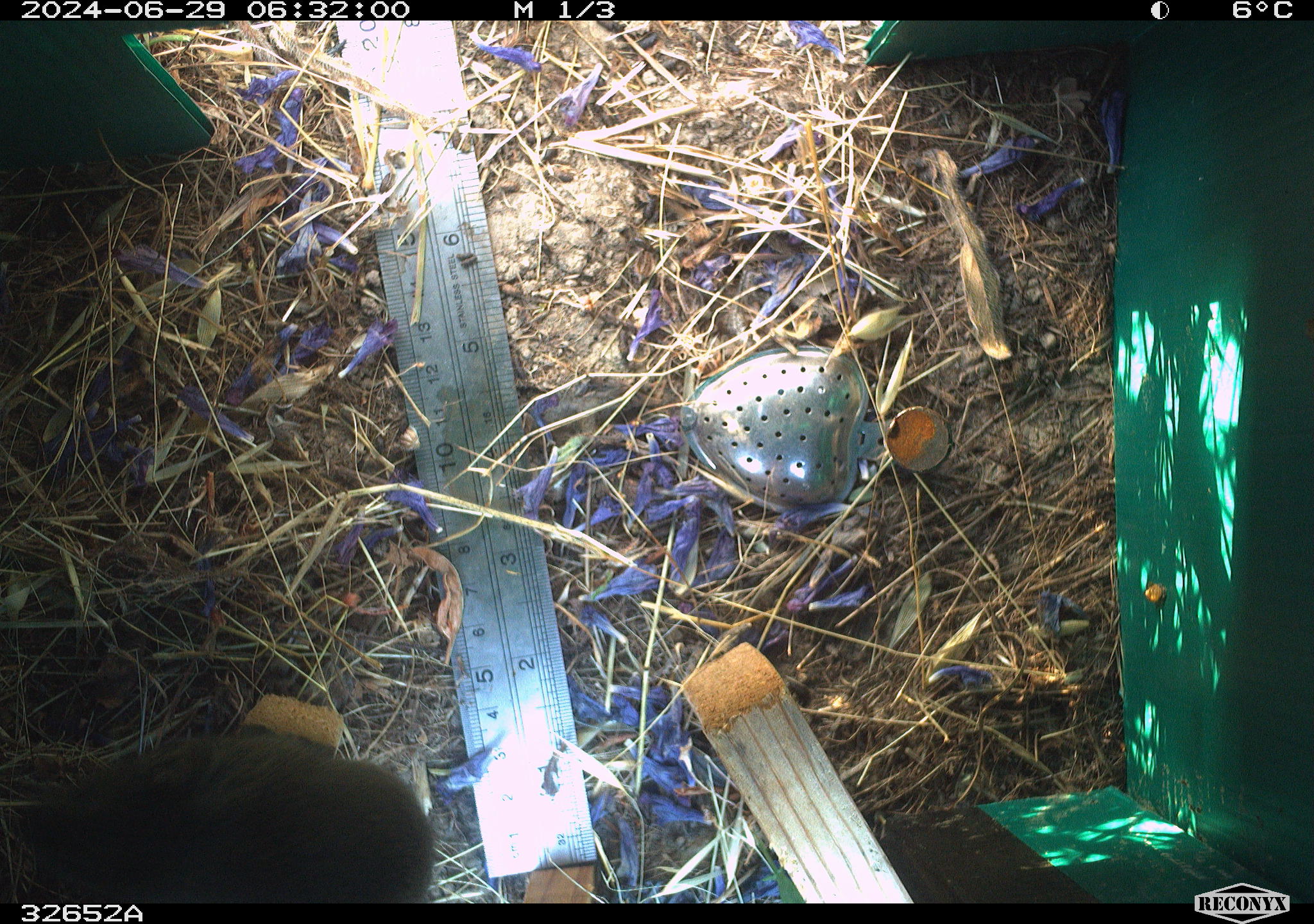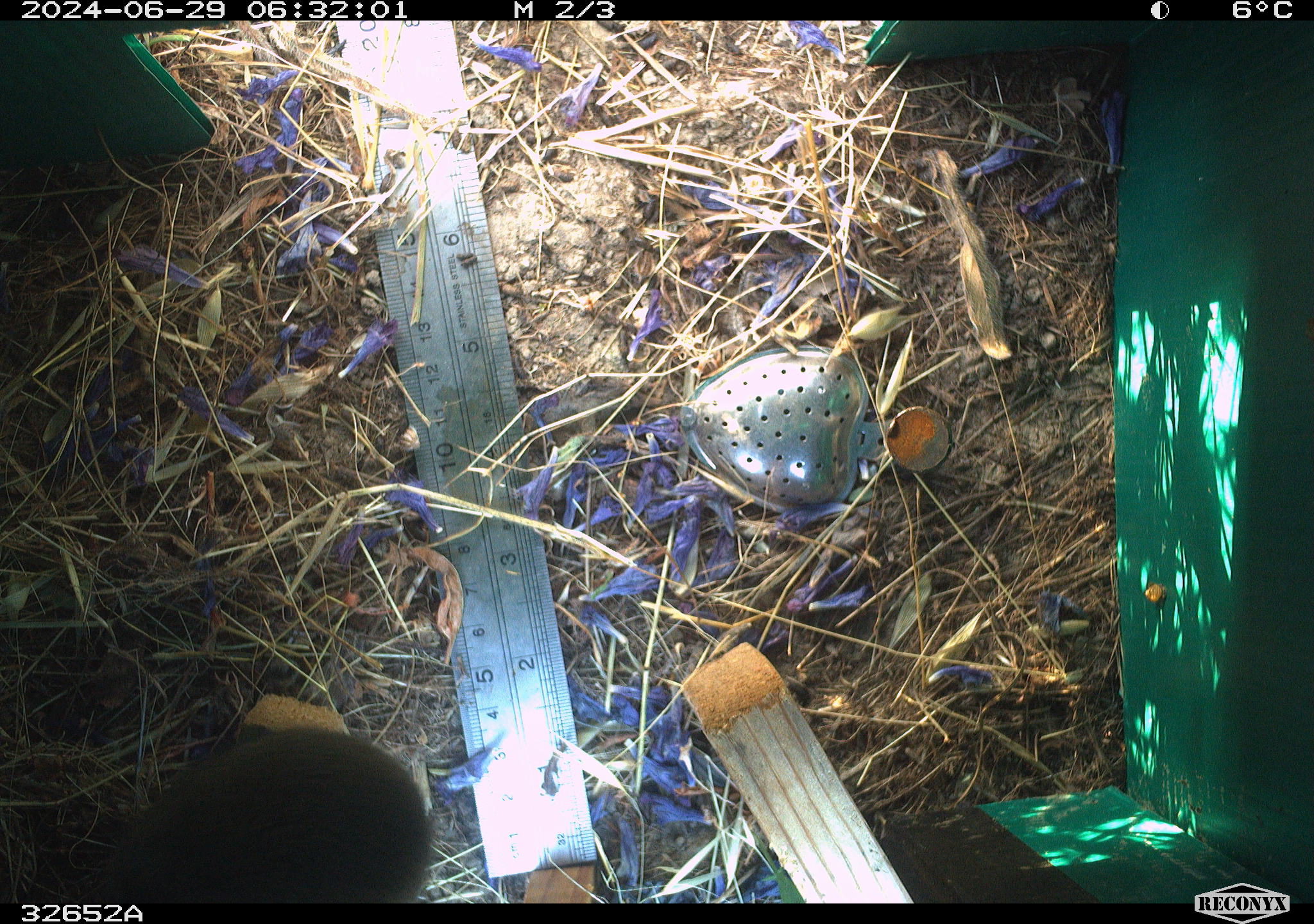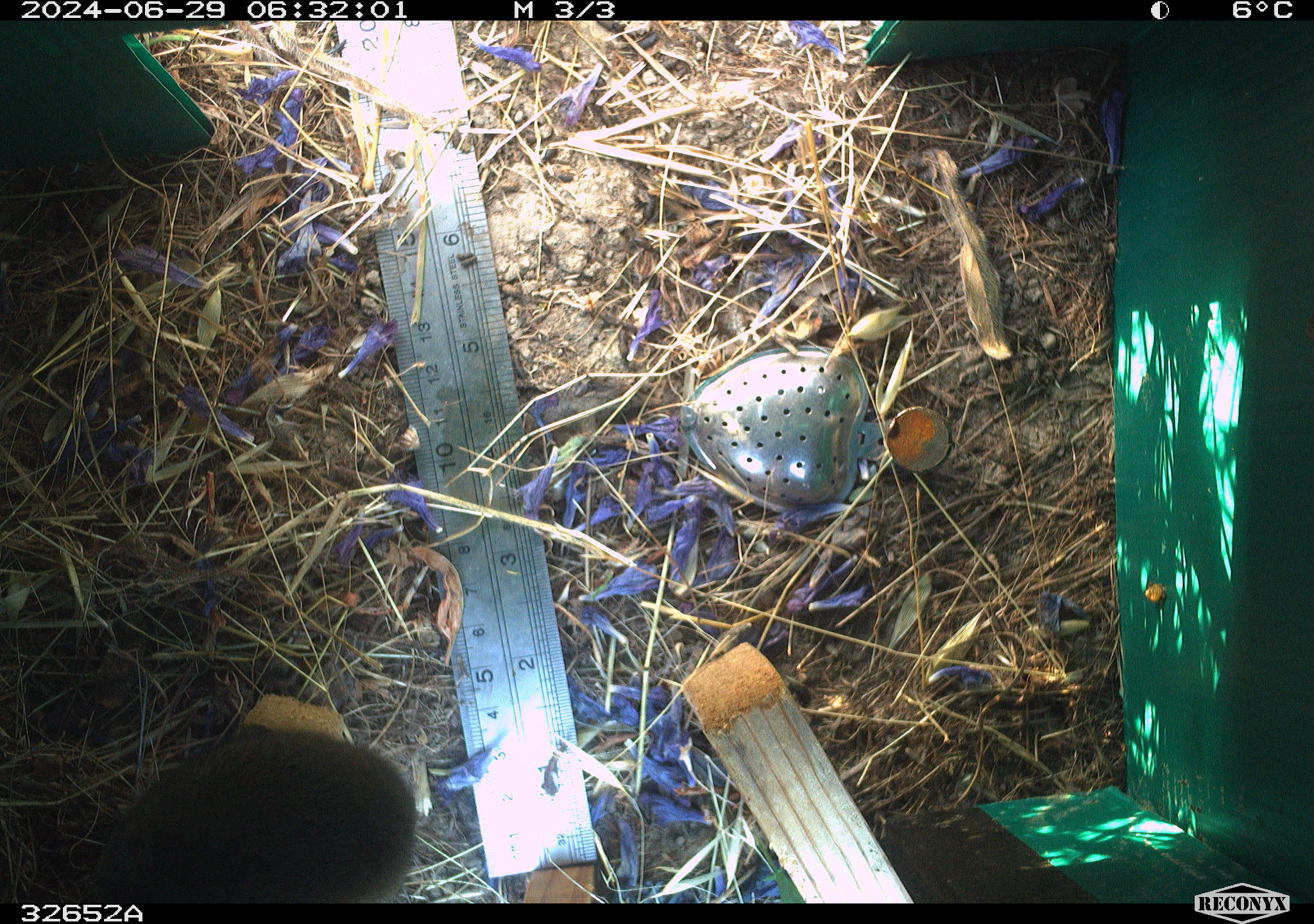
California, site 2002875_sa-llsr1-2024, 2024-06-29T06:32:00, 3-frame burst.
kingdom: Animalia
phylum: Chordata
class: Mammalia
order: Rodentia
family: Cricetidae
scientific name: Arvicolinae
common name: voles, lemmings, and muskrats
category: arvicolinae subfamily